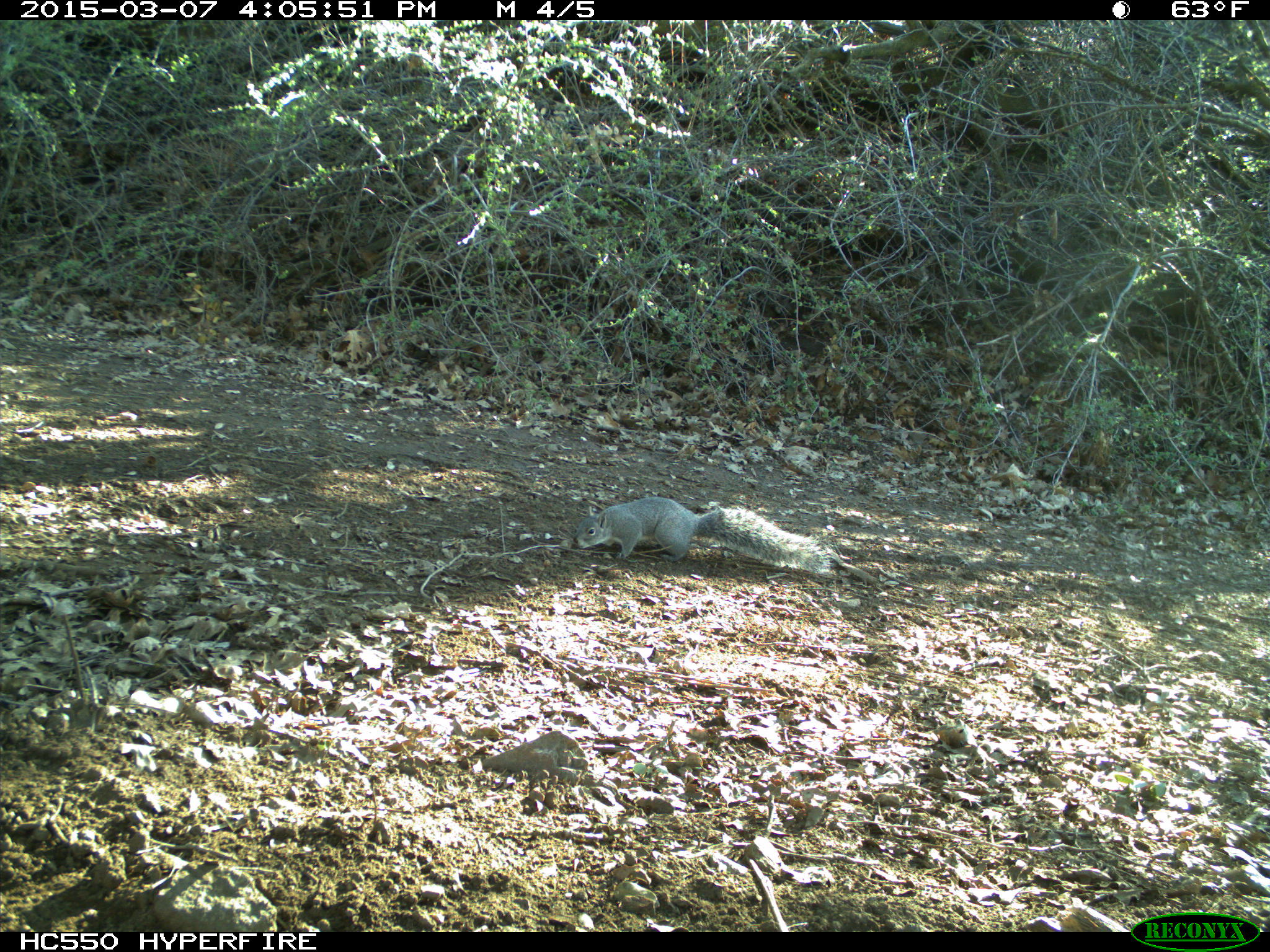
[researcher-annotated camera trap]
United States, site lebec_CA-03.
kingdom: Animalia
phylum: Chordata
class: Mammalia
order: Rodentia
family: Sciuridae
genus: Sciurus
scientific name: Sciurus carolinensis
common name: eastern gray squirrel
Sciurus carolinensis (eastern gray squirrel).